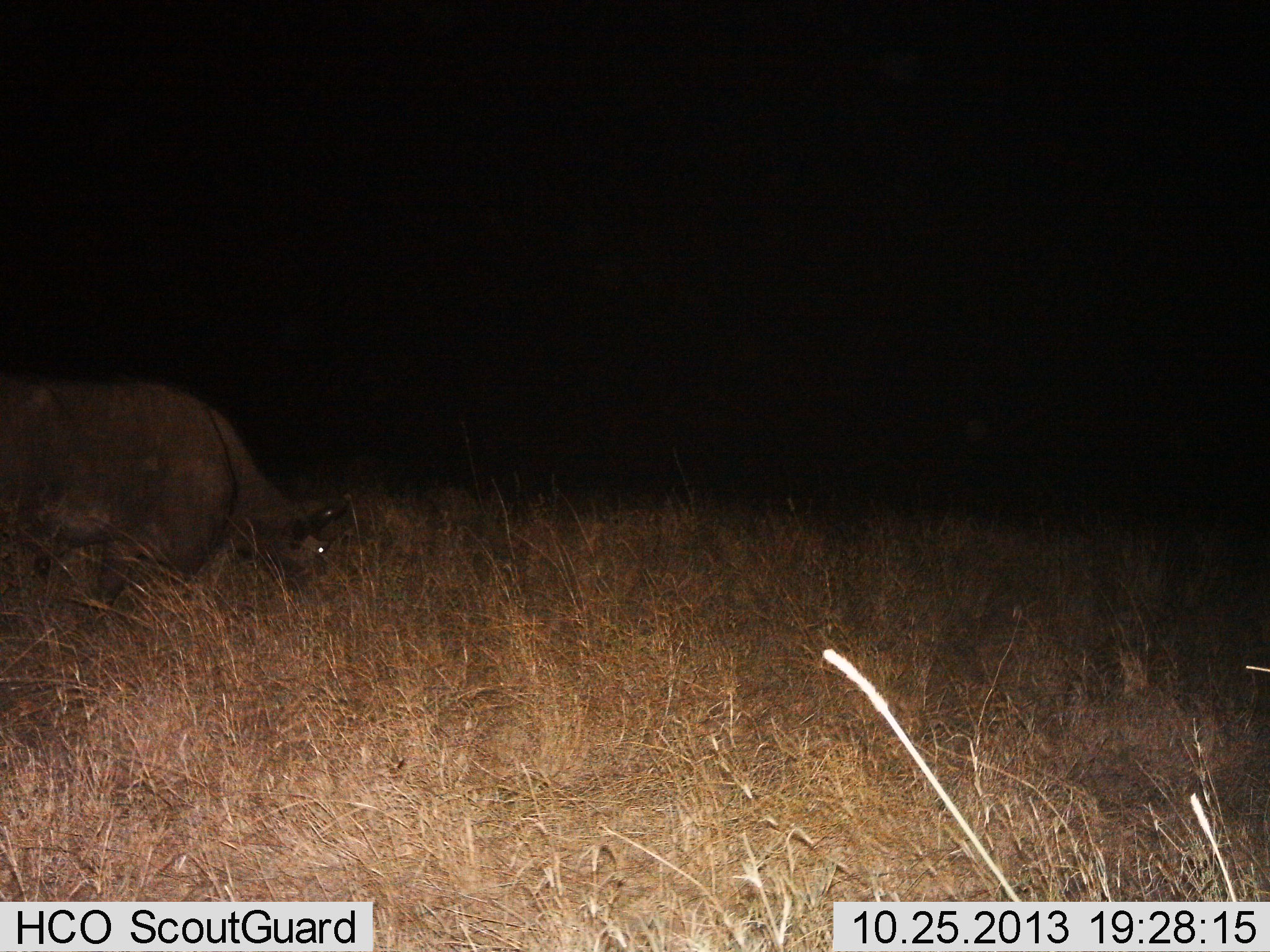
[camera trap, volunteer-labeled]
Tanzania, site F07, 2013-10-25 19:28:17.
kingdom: Animalia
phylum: Chordata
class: Mammalia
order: Artiodactyla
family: Bovidae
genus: Syncerus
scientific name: Syncerus caffer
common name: cape buffalo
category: buffalo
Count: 1.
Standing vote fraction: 10%.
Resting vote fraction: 0%.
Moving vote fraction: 0%.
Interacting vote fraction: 0%.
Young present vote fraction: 0%.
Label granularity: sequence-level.